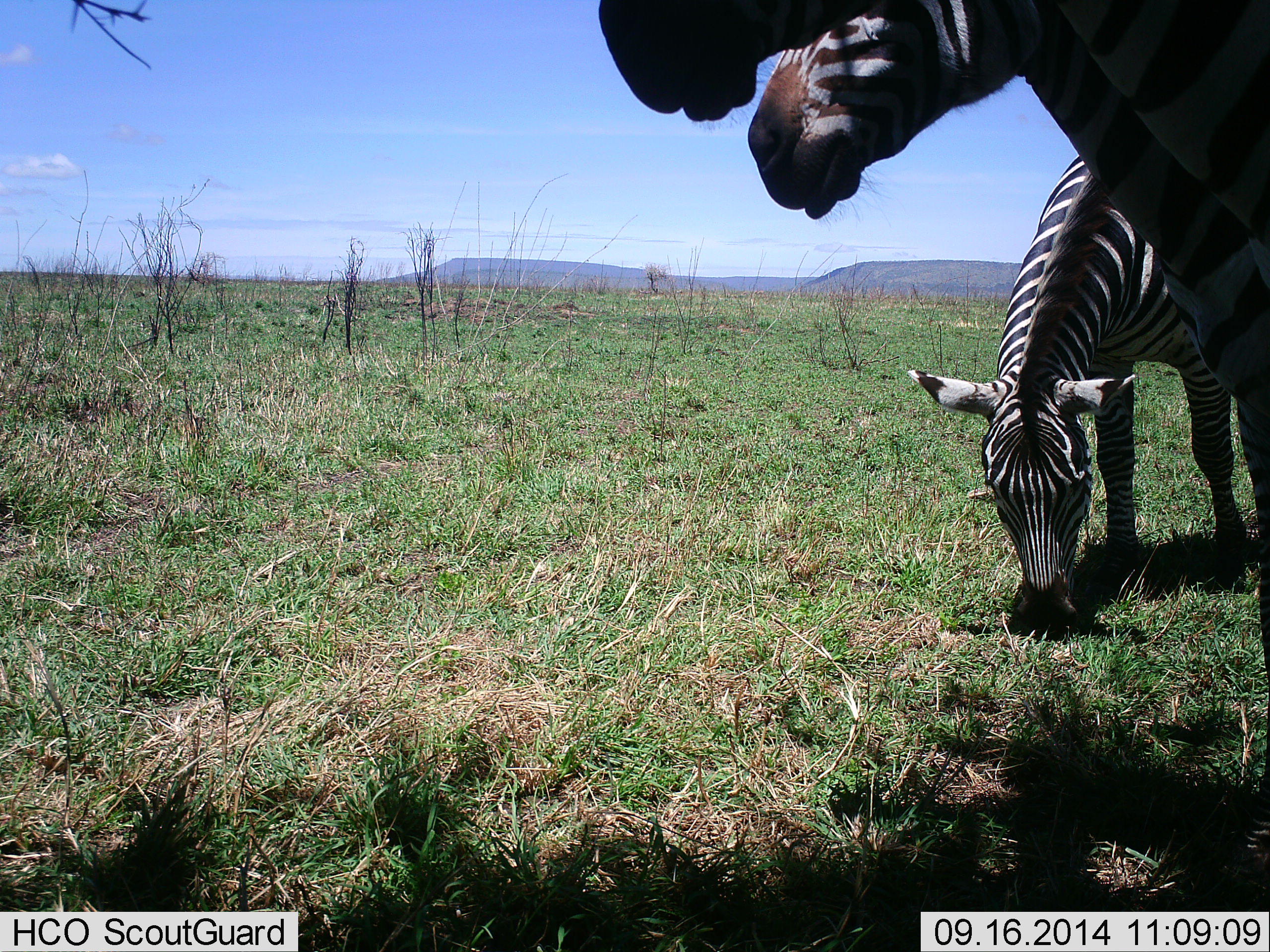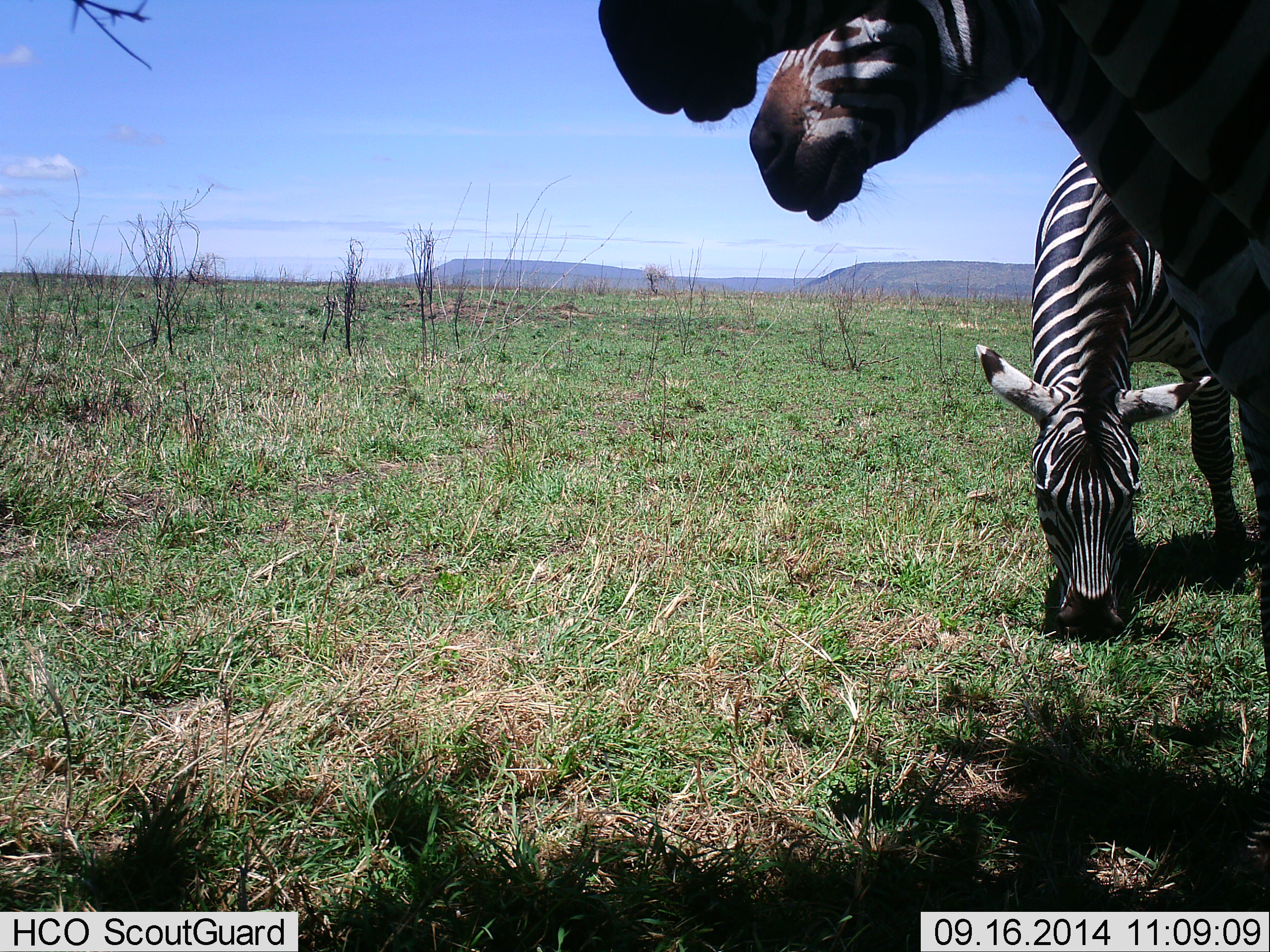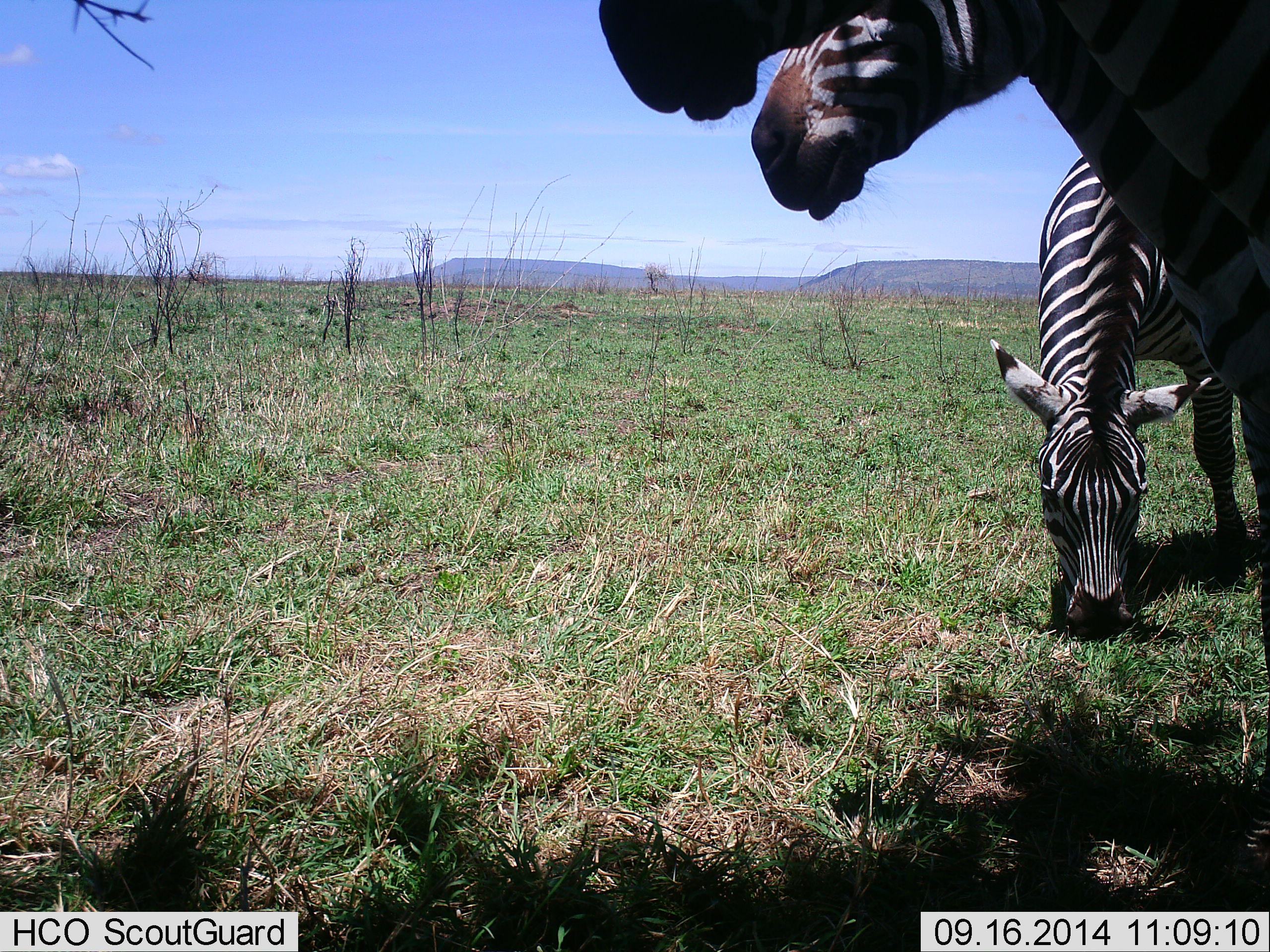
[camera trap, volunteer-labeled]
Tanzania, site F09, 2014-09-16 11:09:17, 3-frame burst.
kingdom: Animalia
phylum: Chordata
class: Mammalia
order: Perissodactyla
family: Equidae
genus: Equus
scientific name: Equus quagga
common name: plains zebra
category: zebra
Zebra (plains zebra) (Equus quagga), count 3. Behavior (volunteer vote fractions): standing 90%, resting 0%, moving 0%, interacting 0%. Young present (vote fraction): 0%. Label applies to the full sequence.